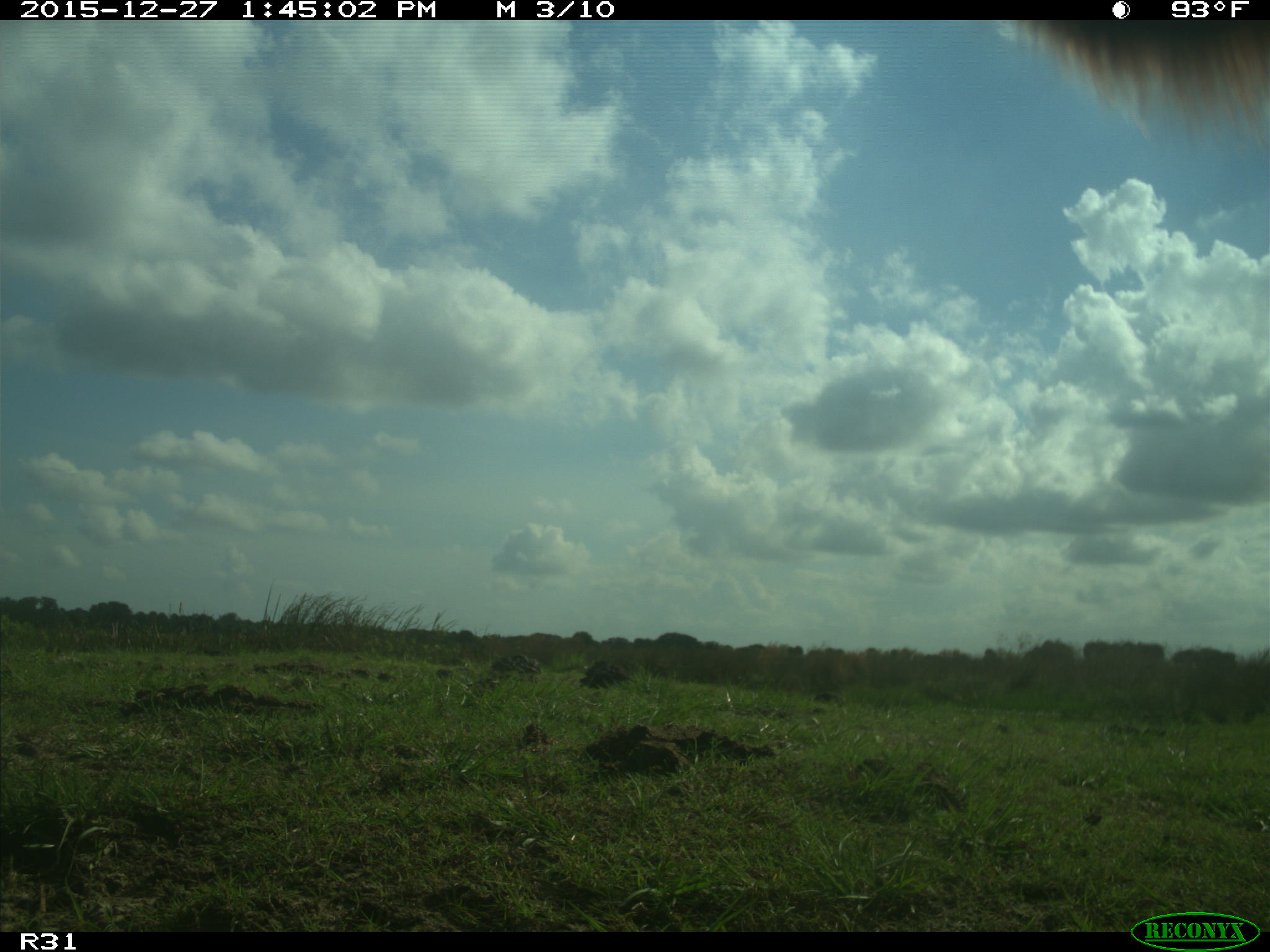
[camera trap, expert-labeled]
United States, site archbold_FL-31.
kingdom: Animalia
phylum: Chordata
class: Mammalia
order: Artiodactyla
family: Bovidae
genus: Bos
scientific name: Bos taurus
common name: domestic cow